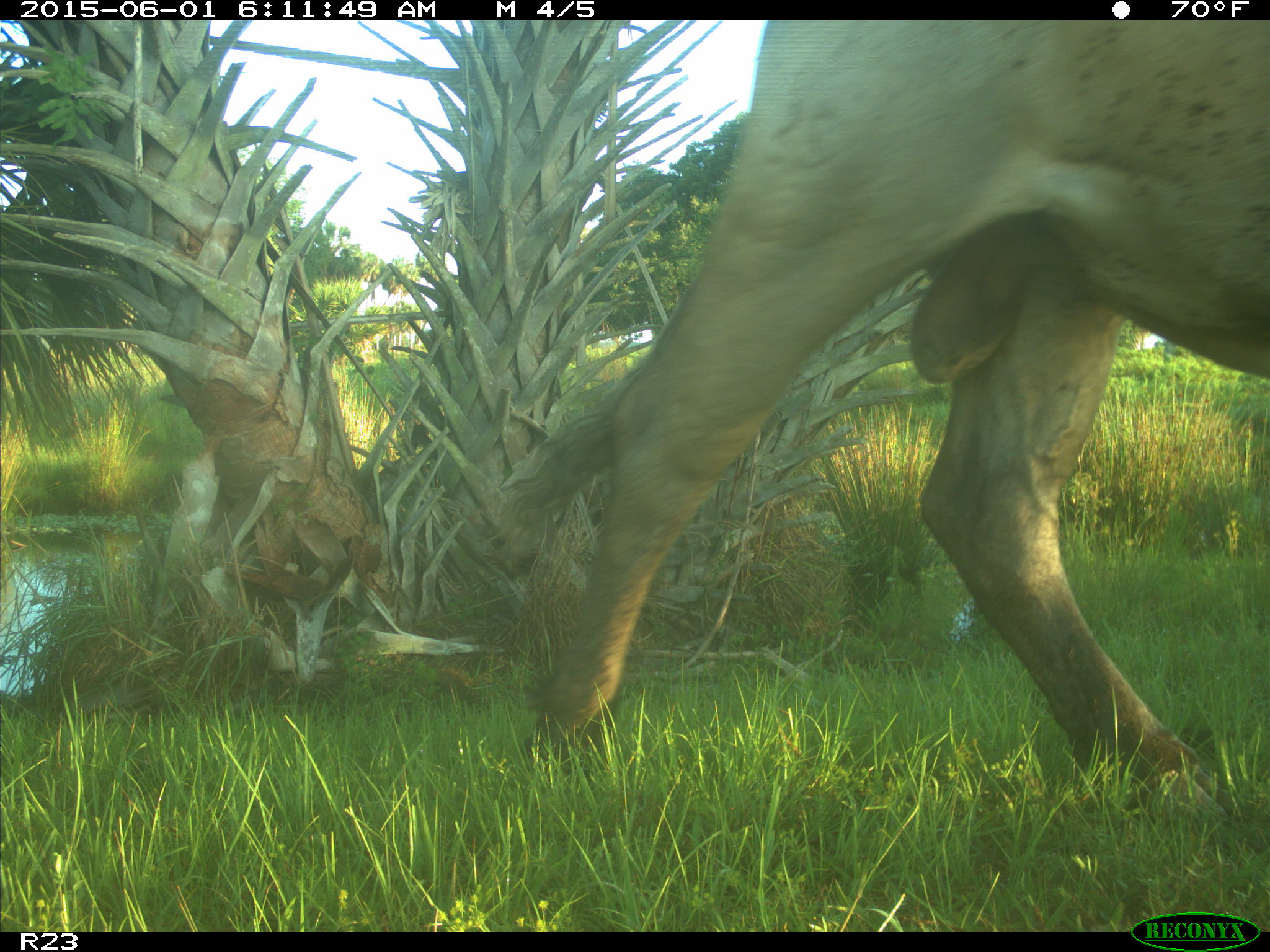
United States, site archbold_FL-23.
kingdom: Animalia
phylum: Chordata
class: Mammalia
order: Artiodactyla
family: Bovidae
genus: Bos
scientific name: Bos taurus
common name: domestic cow